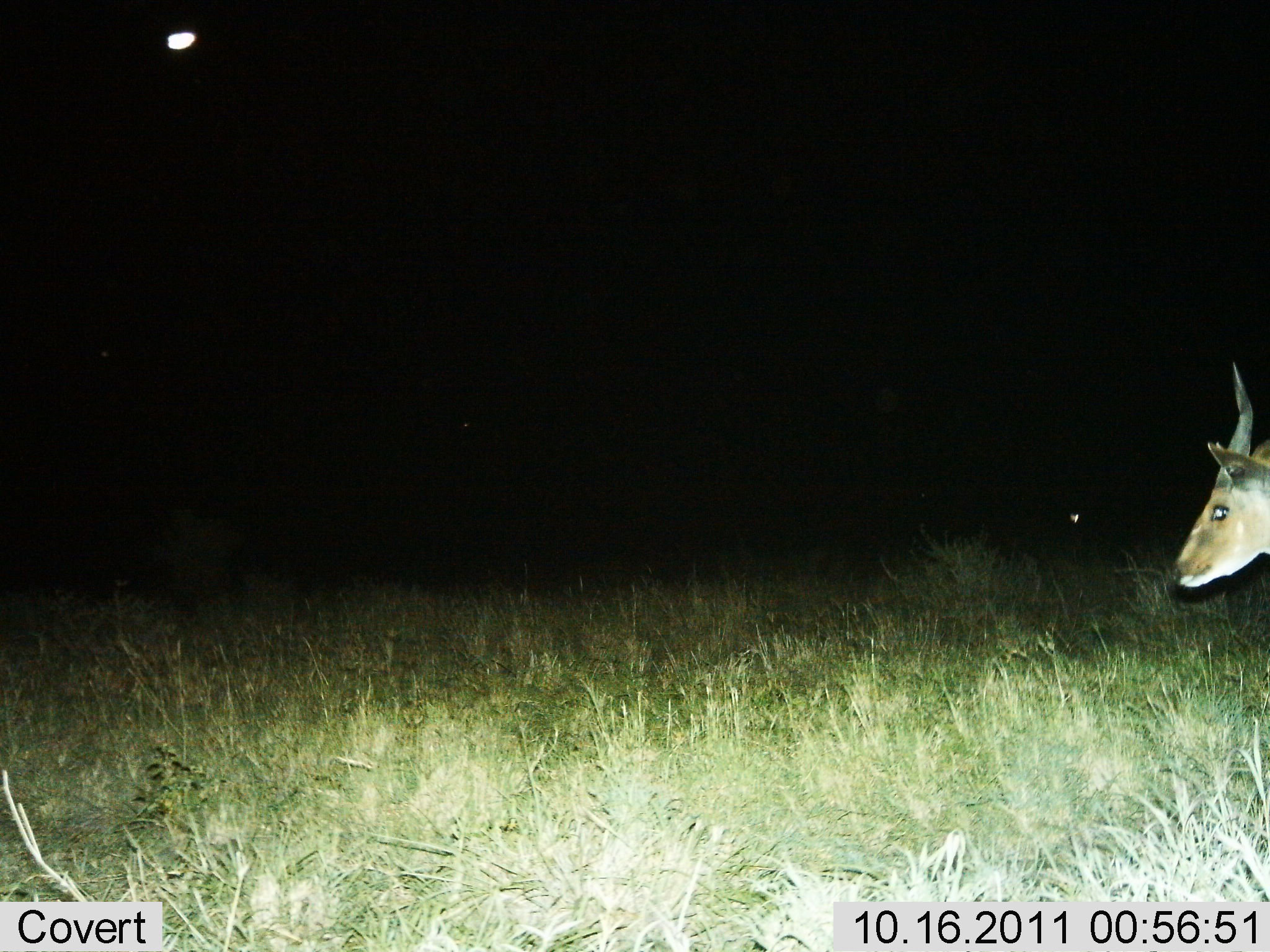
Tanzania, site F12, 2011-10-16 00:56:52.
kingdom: Animalia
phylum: Chordata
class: Mammalia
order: Artiodactyla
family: Bovidae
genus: Eudorcas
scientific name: Eudorcas thomsonii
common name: thomson's gazelle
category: gazellethomsons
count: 1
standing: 67%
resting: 0%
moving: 50%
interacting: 0%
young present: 0%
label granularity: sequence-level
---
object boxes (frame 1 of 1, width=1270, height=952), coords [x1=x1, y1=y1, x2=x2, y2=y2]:
animal: [x1=1168, y1=360, x2=1270, y2=618]